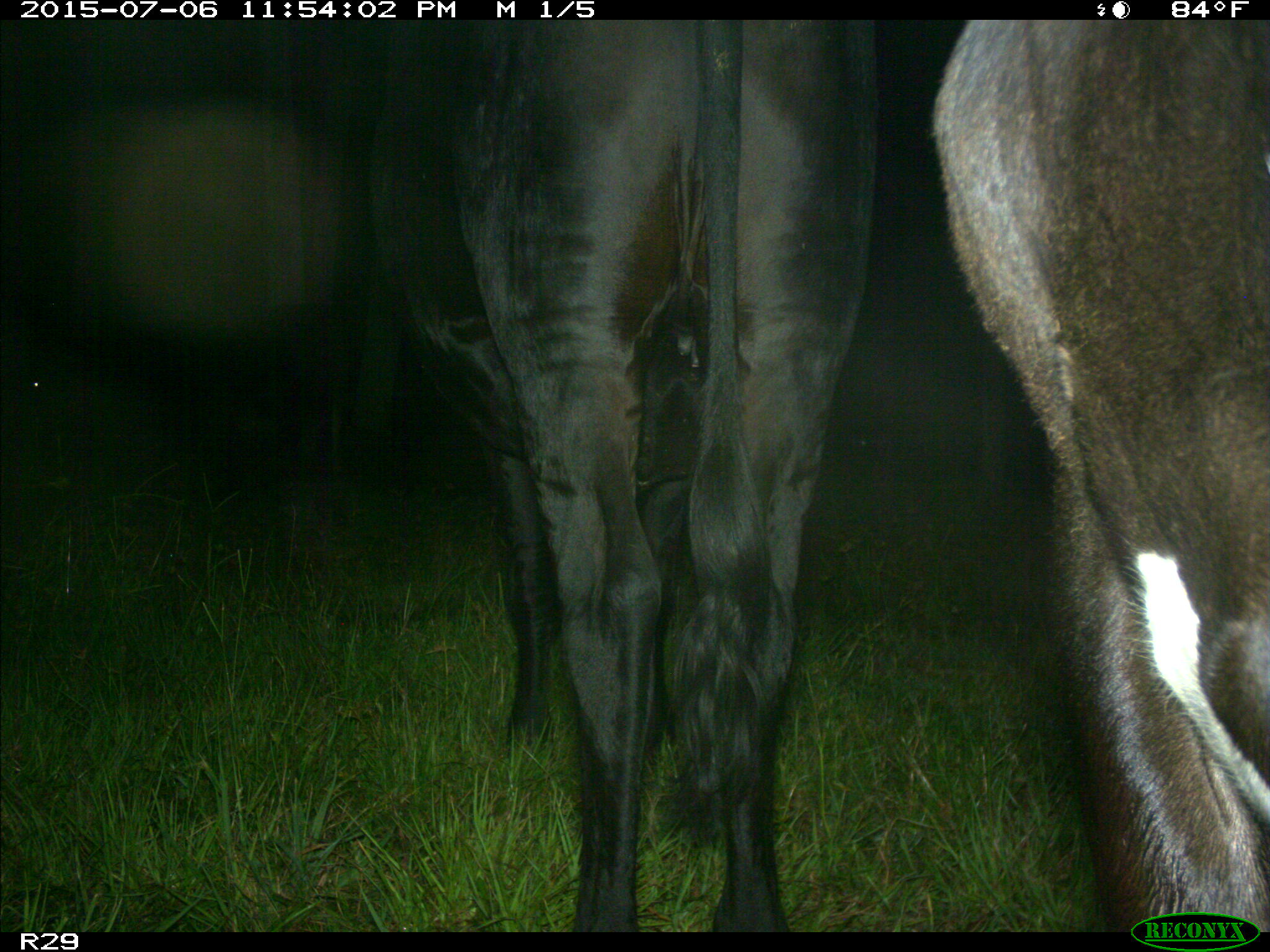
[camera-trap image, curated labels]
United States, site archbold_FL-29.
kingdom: Animalia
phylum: Chordata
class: Mammalia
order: Artiodactyla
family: Bovidae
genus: Bos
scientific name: Bos taurus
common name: domestic cow